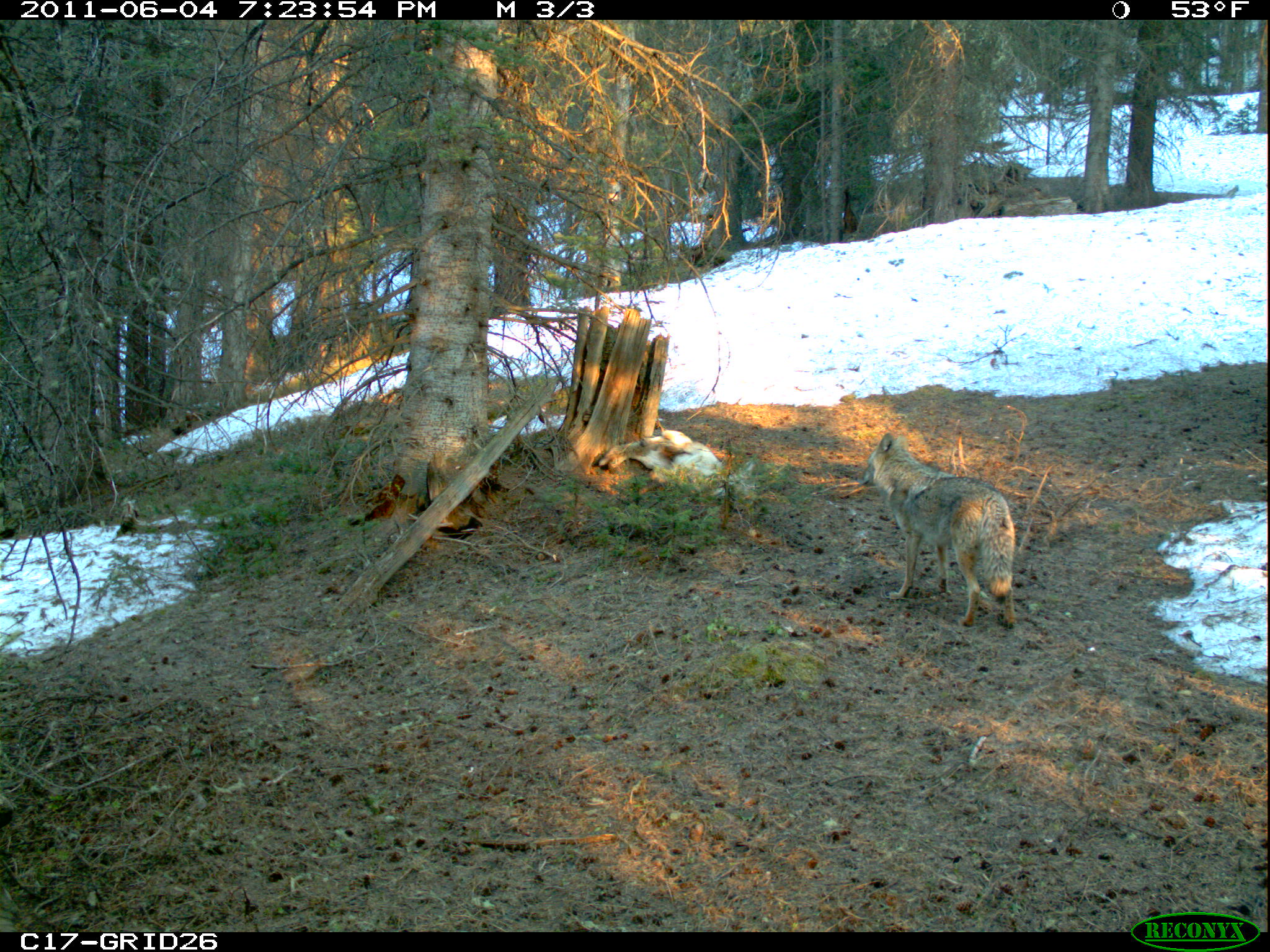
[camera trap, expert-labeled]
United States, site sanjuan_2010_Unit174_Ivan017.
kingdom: Animalia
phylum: Chordata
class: Mammalia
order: Carnivora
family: Canidae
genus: Canis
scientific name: Canis latrans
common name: coyote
Canis latrans (coyote).